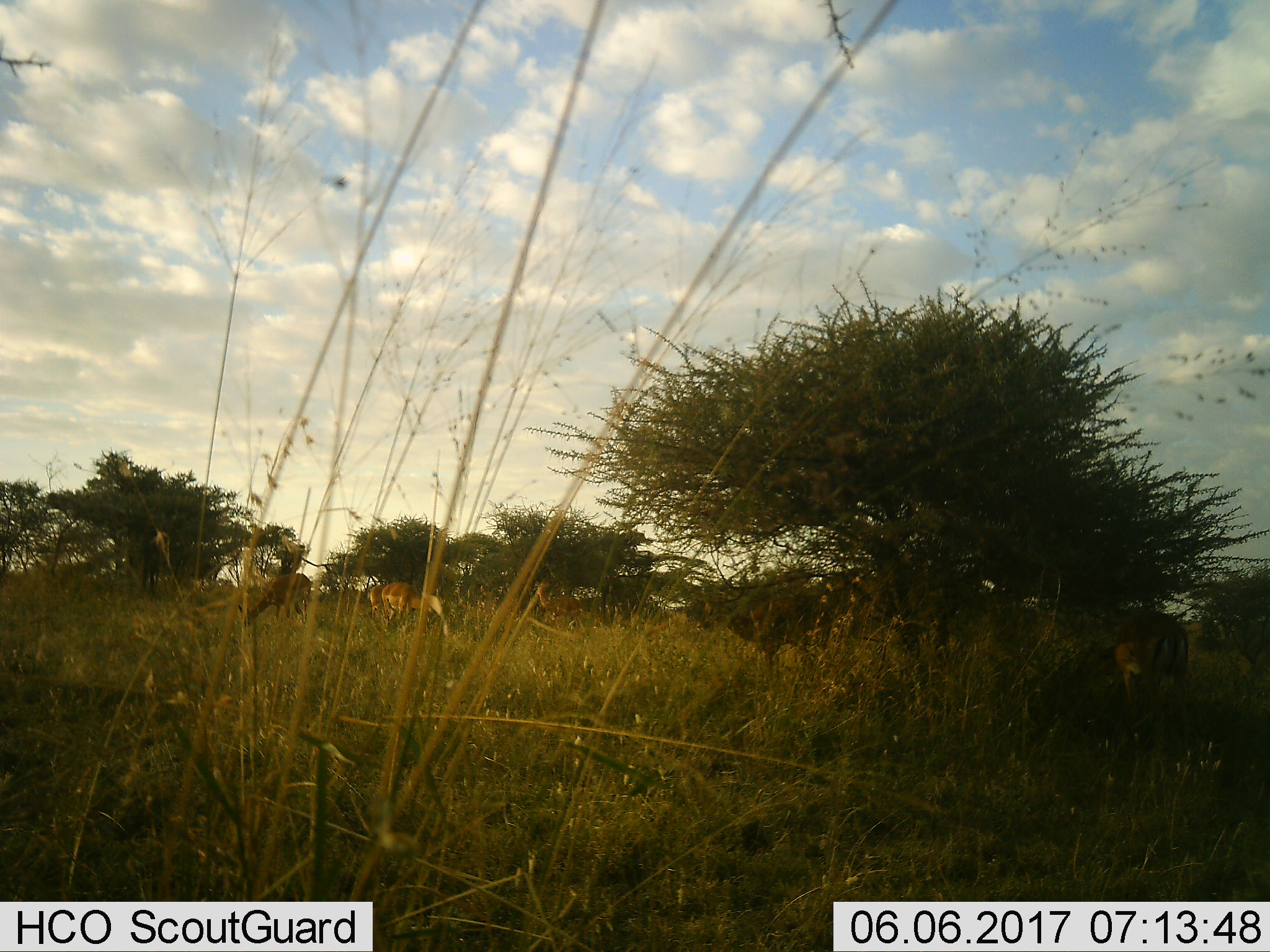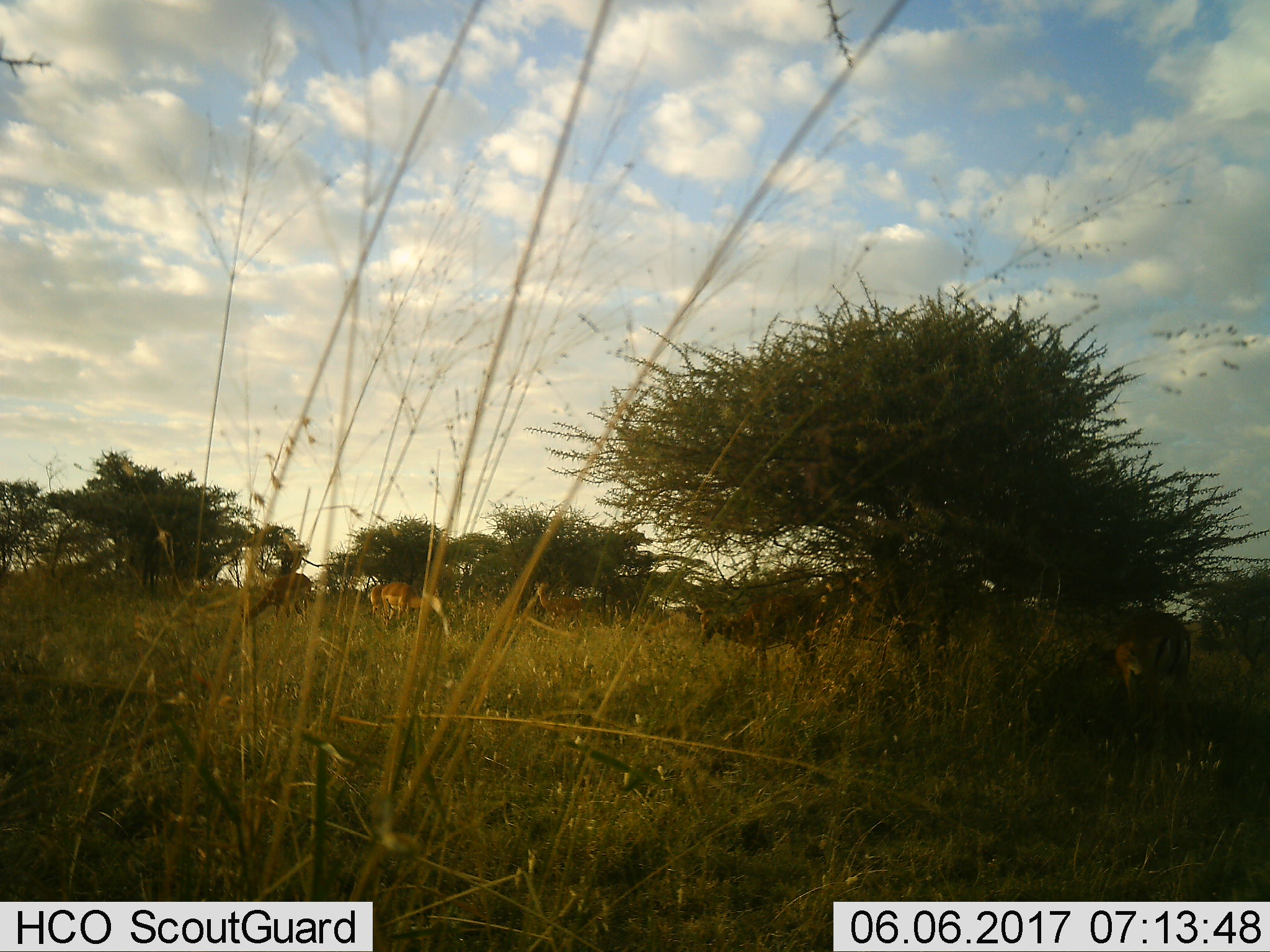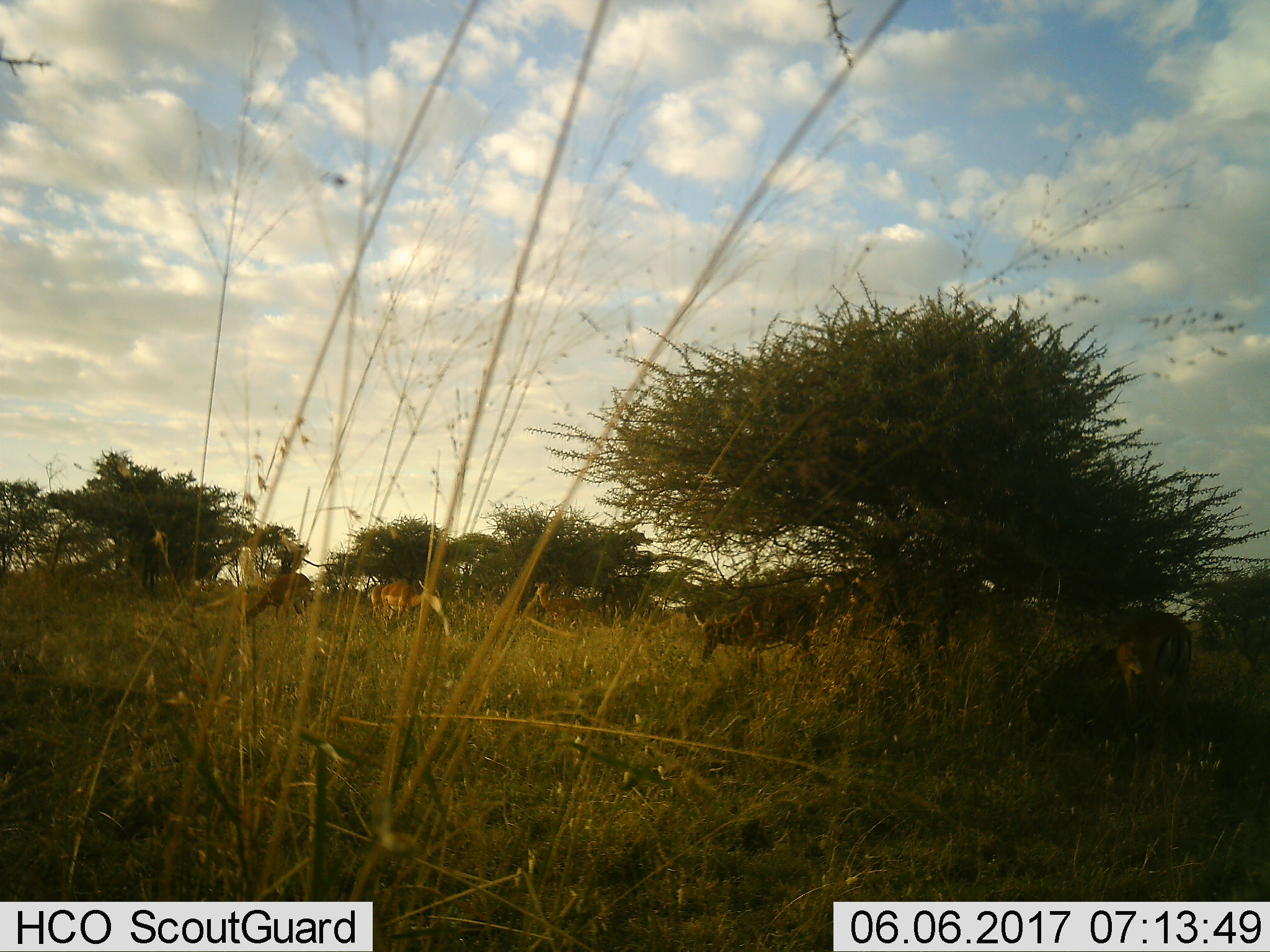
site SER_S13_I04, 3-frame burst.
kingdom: Animalia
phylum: Chordata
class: Mammalia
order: Artiodactyla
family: Bovidae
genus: Nanger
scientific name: Nanger granti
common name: grant's gazelle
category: gazellegrants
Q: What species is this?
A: Gazellegrants (grant's gazelle) (Nanger granti).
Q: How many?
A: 5.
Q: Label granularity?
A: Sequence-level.